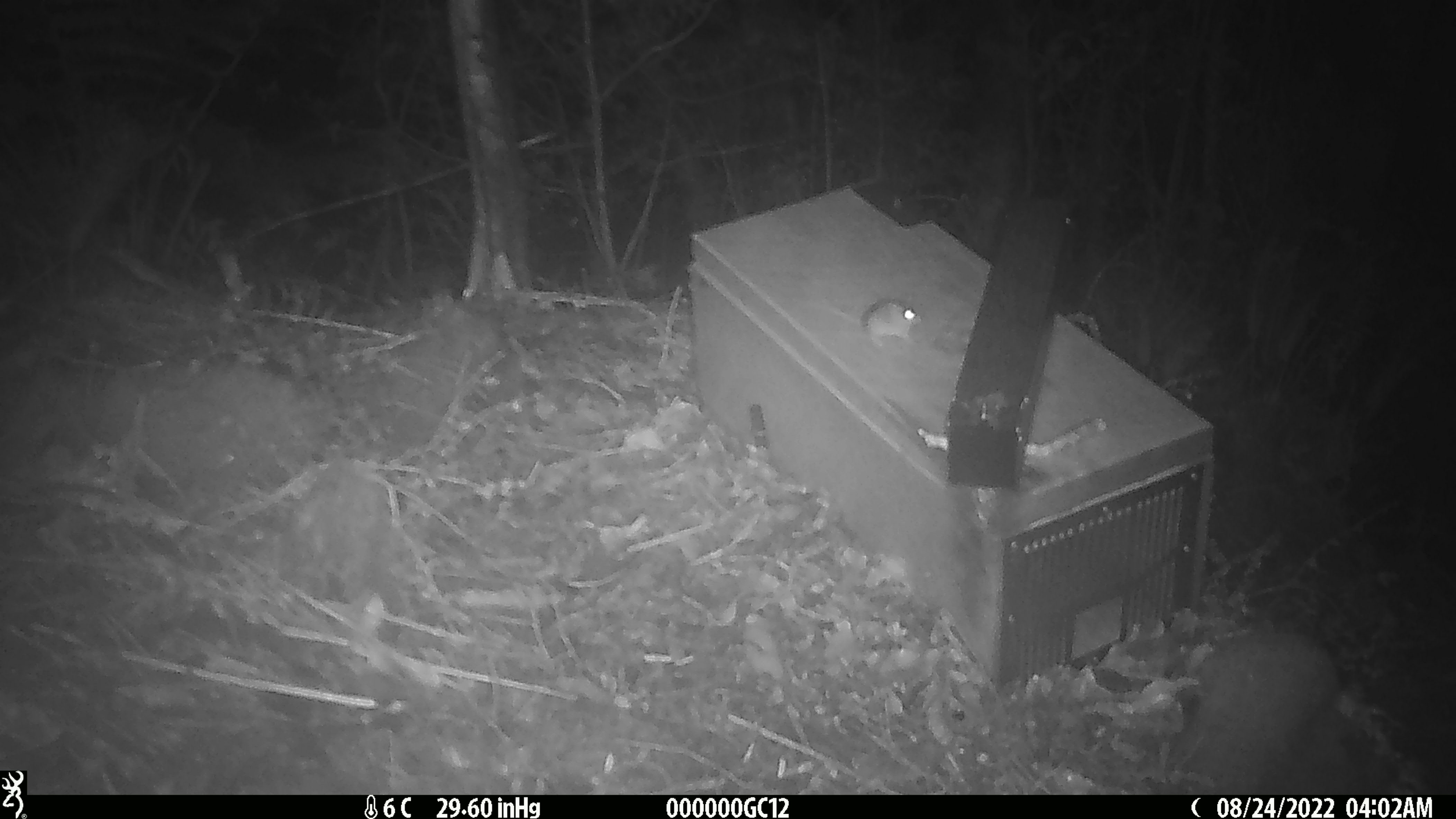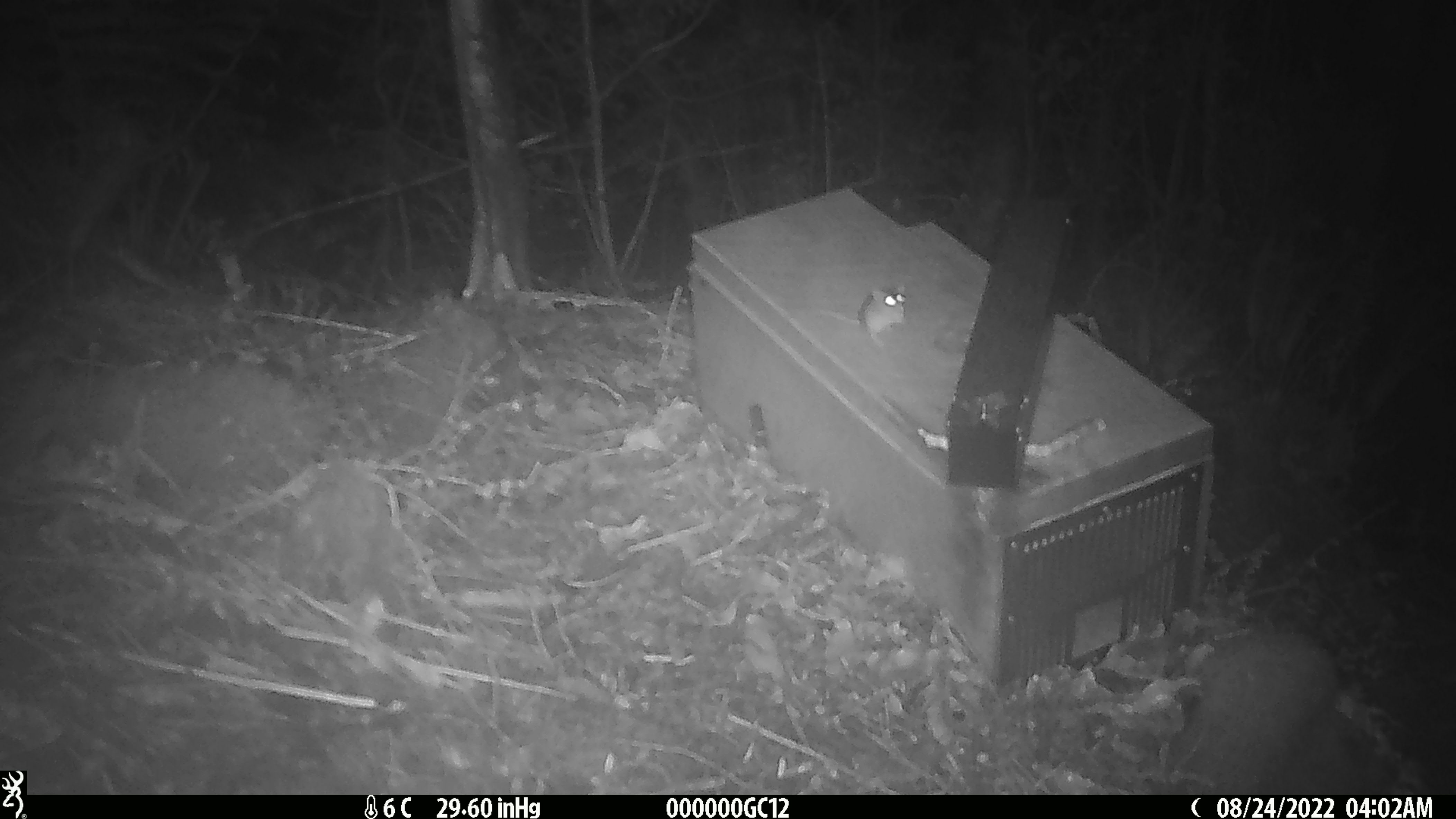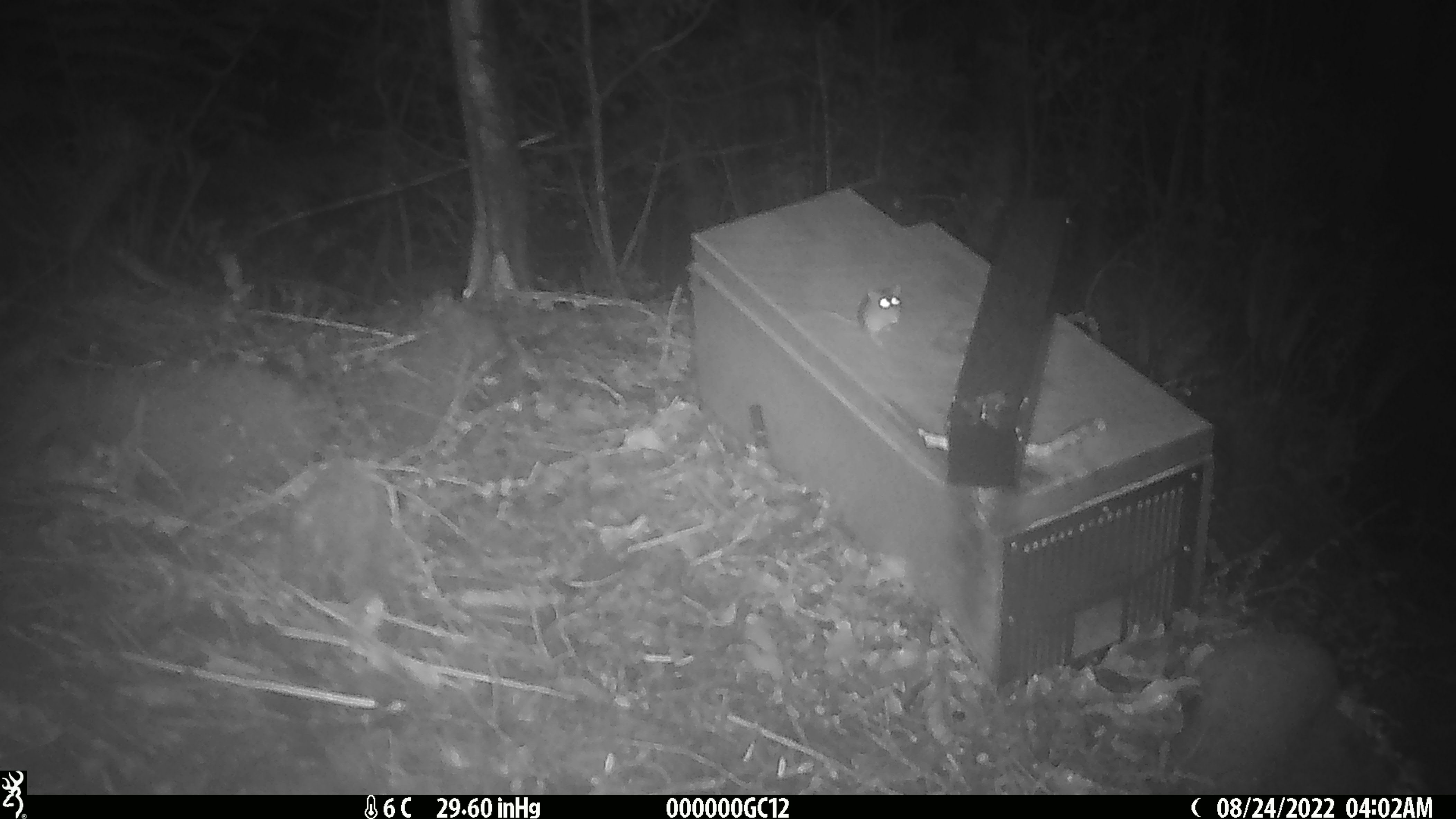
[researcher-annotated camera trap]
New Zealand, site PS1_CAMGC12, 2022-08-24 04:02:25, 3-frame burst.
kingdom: Animalia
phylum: Chordata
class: Mammalia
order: Rodentia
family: Muridae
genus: Mus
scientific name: Mus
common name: mouse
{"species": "mouse (Mus)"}